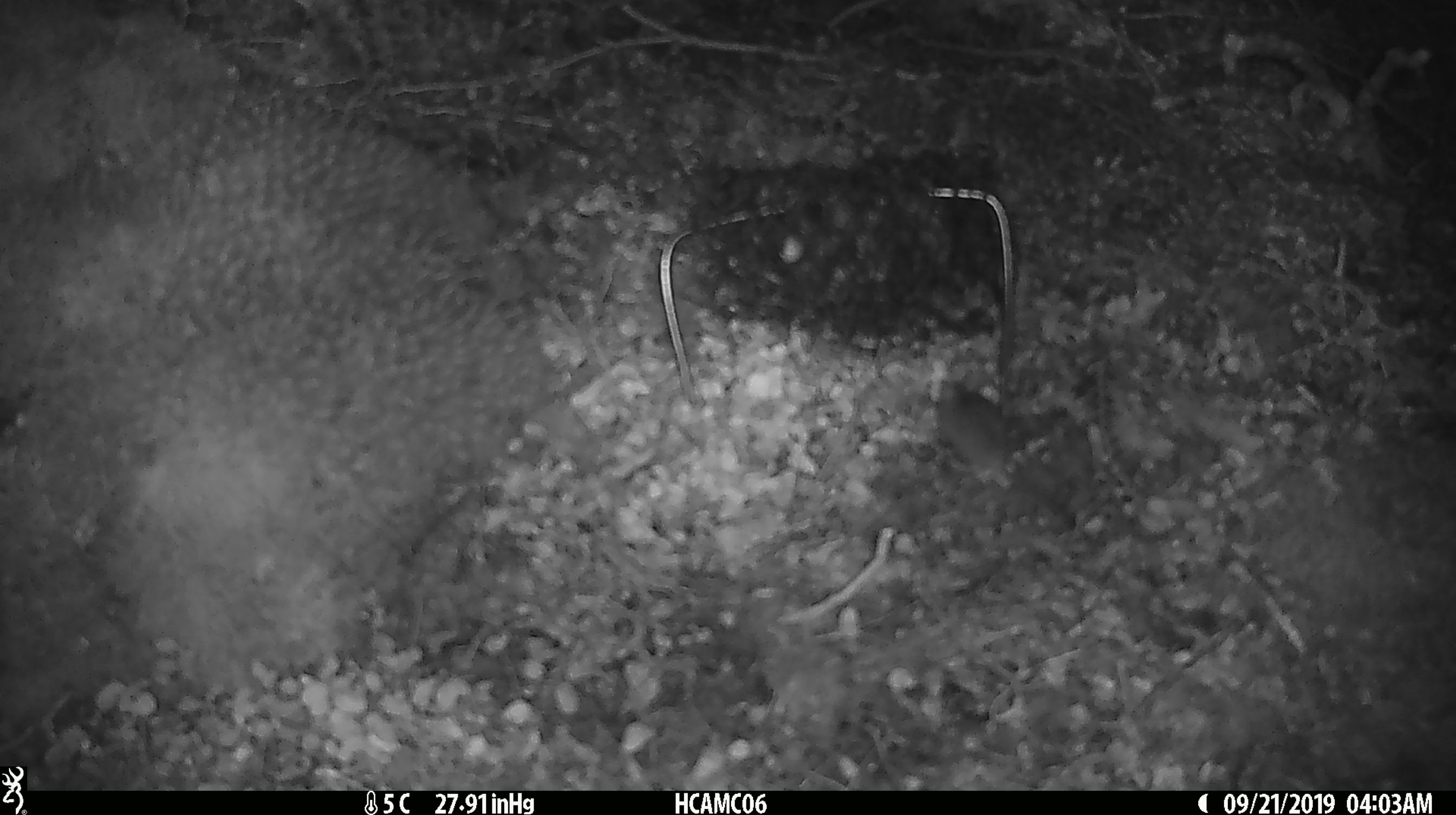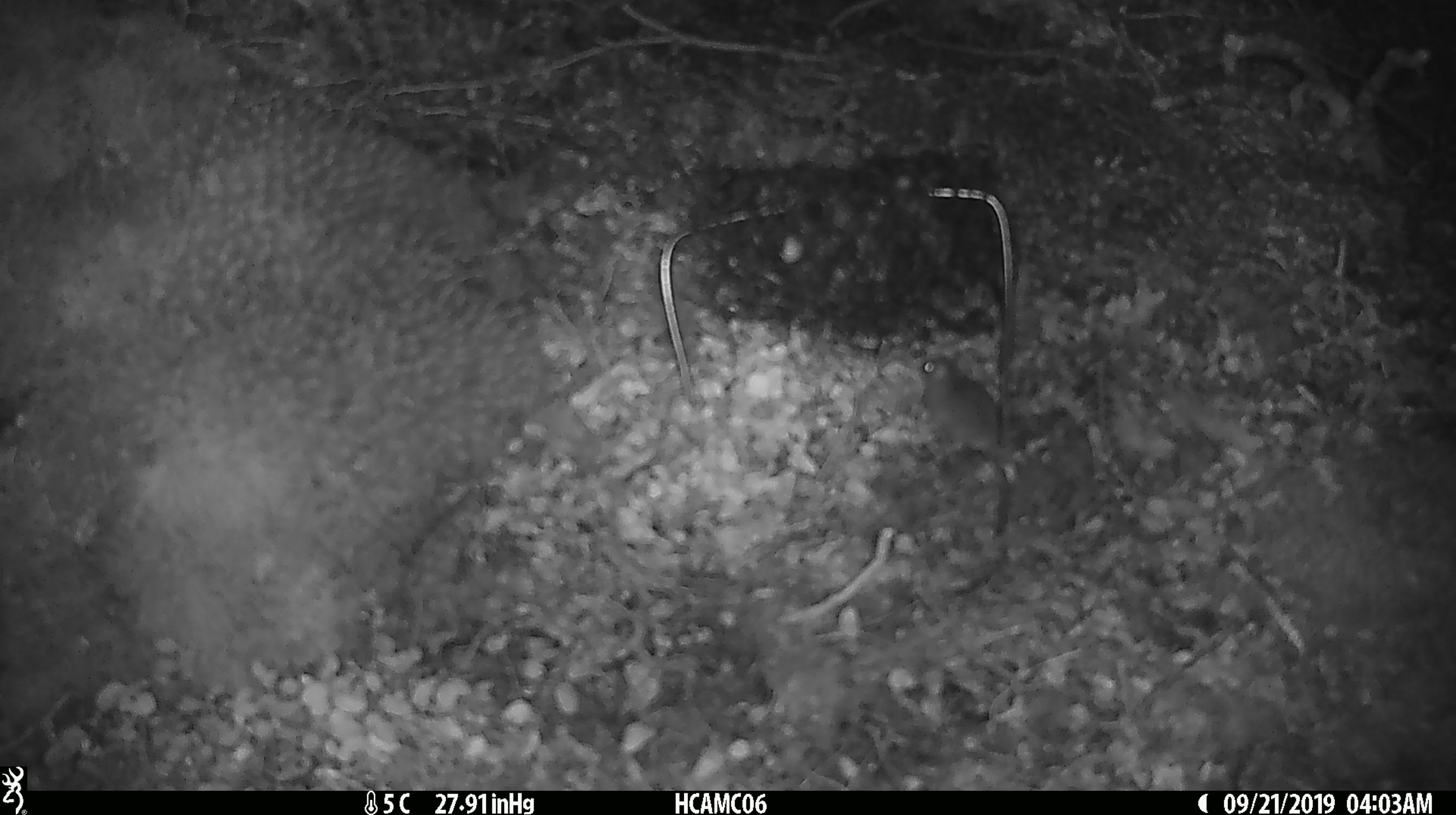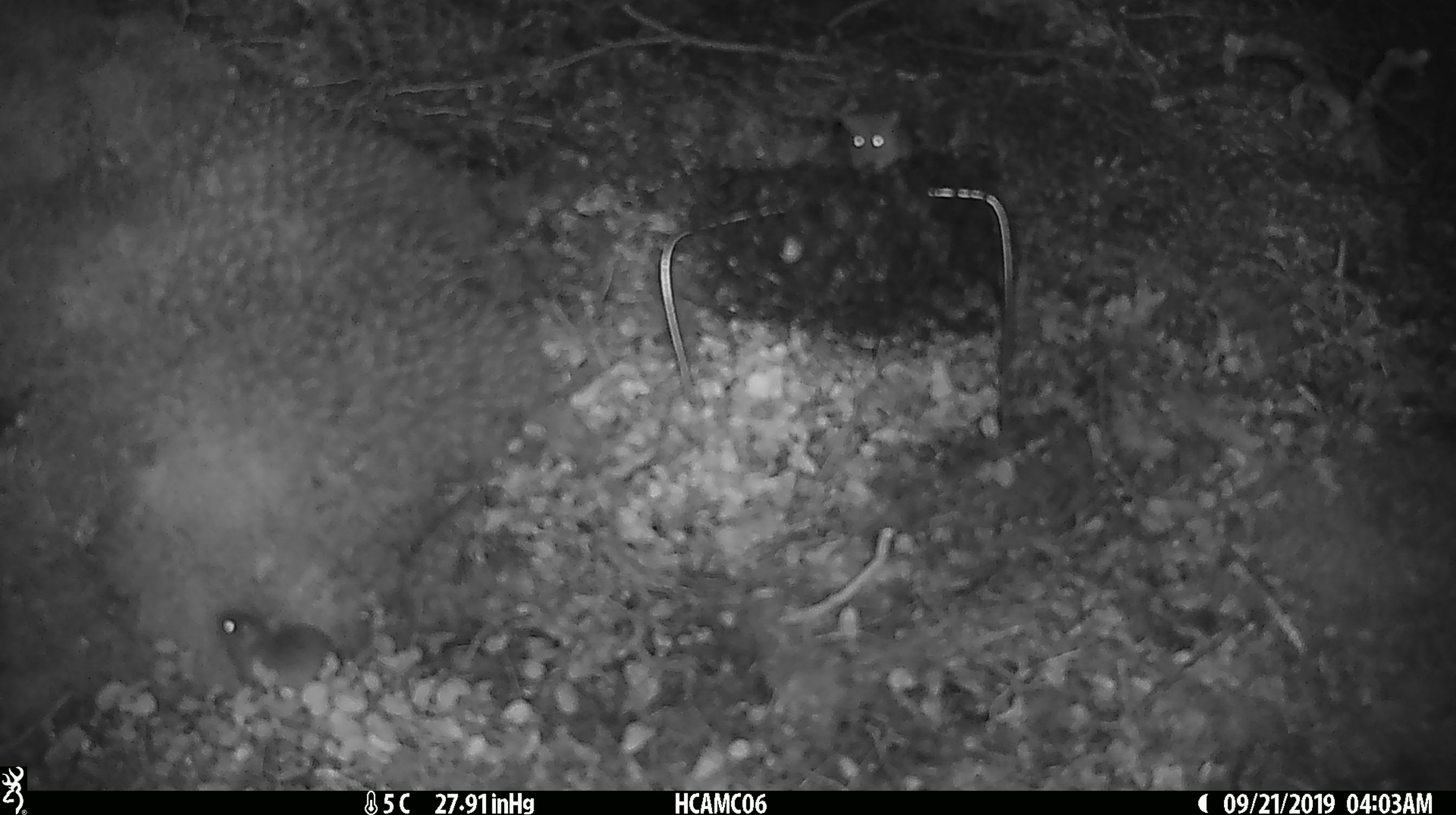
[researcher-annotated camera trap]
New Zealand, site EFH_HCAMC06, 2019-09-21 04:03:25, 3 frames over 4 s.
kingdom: Animalia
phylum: Chordata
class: Mammalia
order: Rodentia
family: Muridae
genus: Mus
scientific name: Mus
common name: mouse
Mouse (Mus).